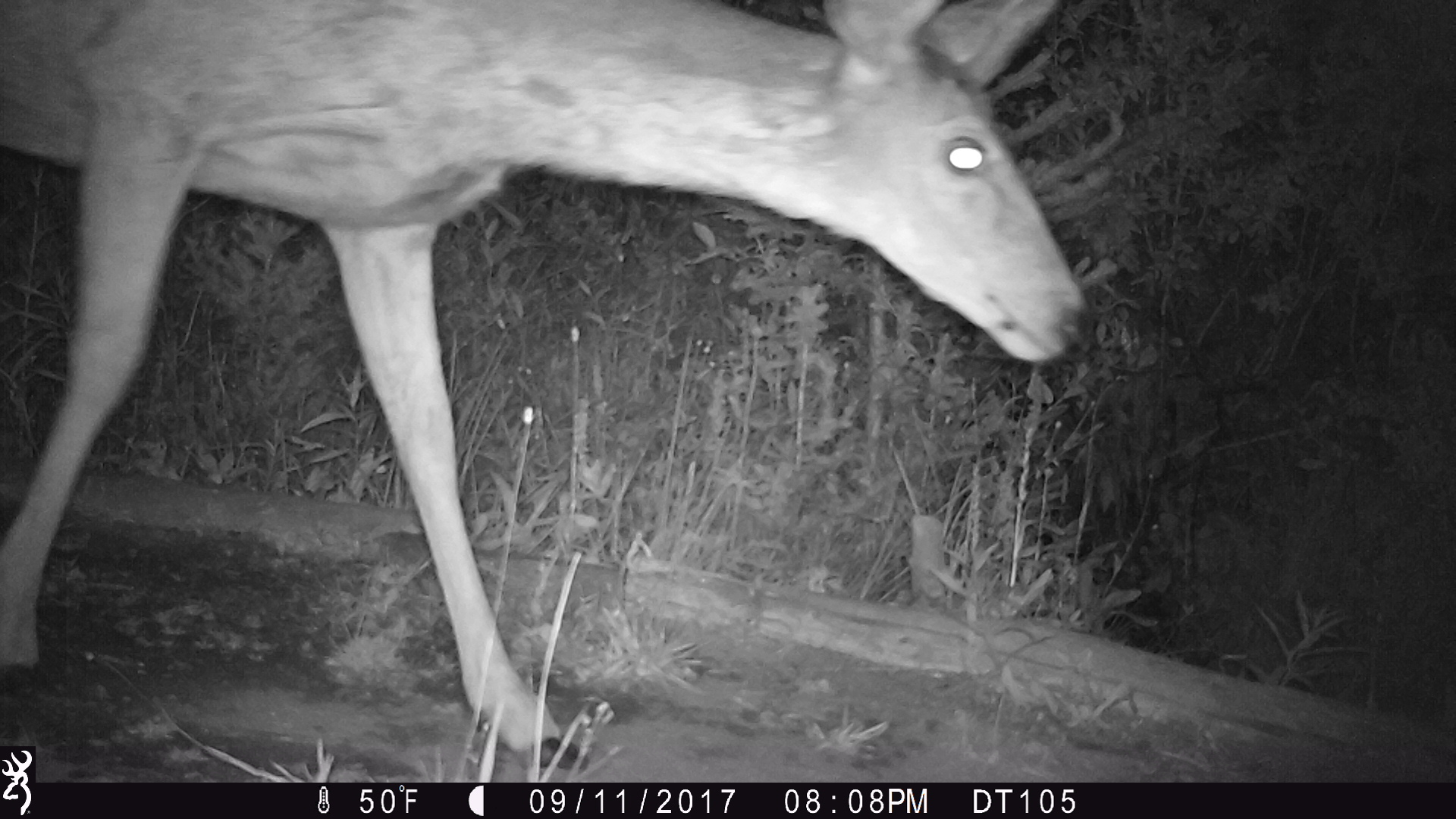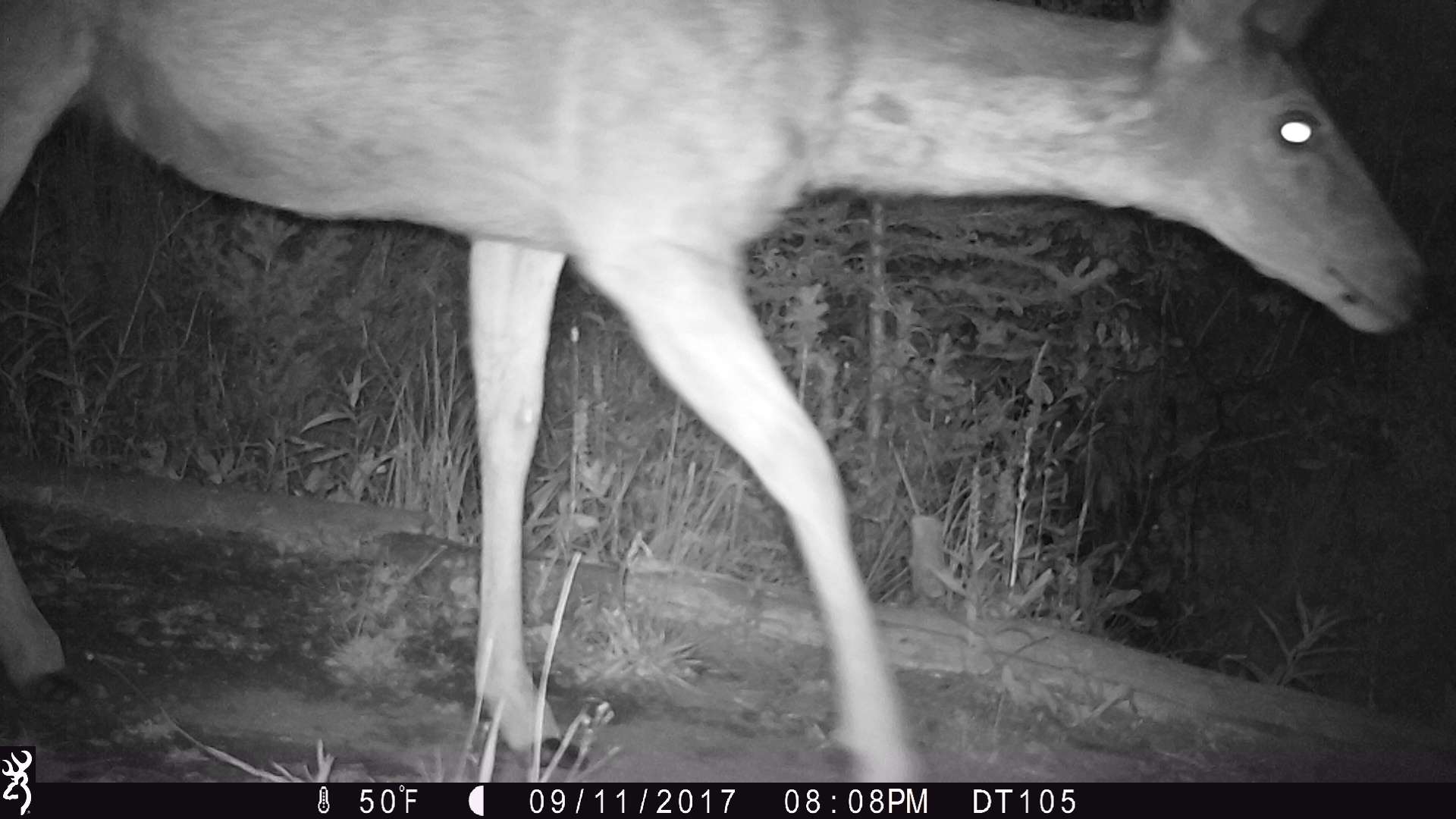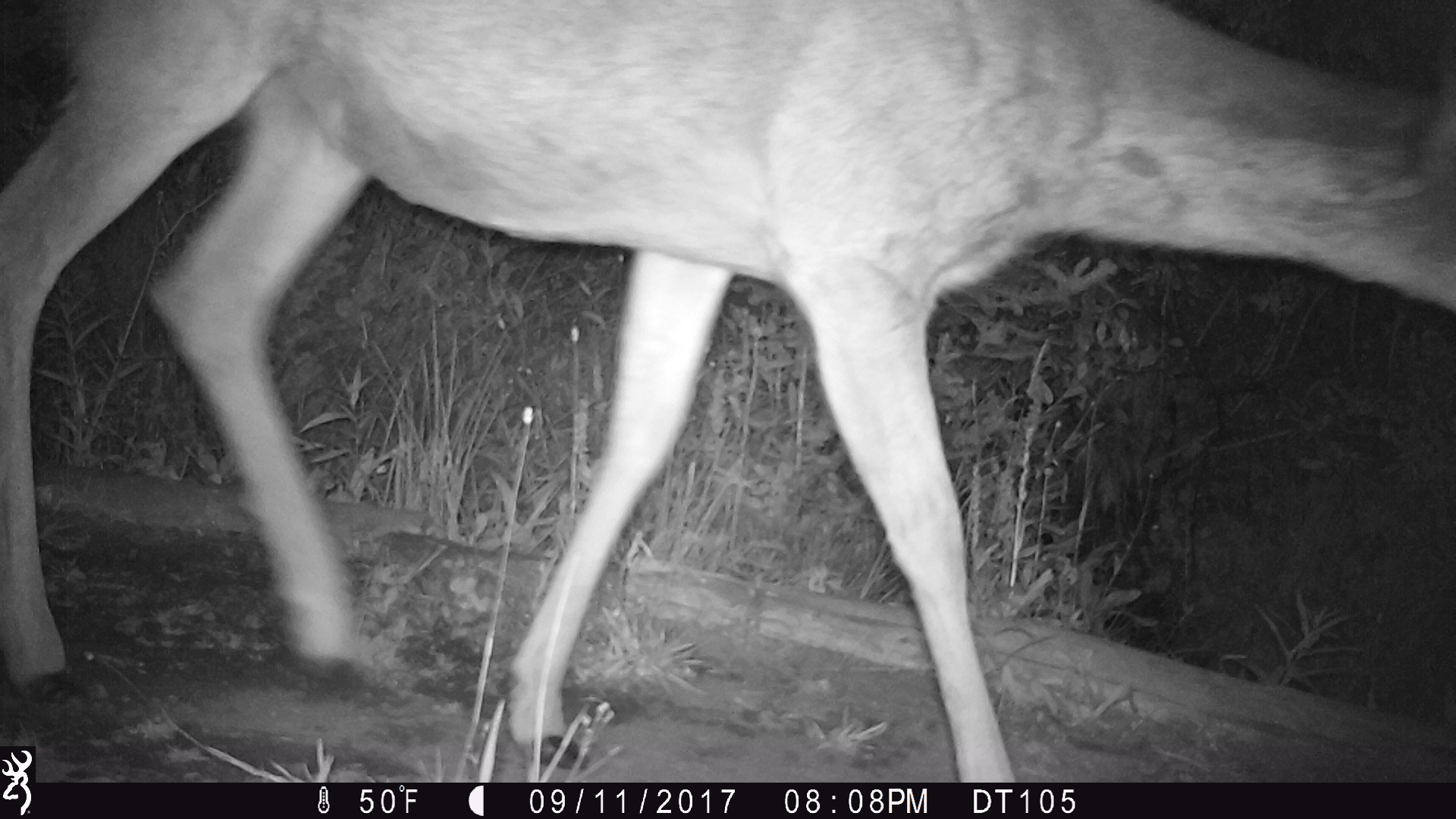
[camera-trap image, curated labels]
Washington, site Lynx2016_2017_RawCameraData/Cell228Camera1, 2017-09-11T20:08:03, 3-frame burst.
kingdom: Animalia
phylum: Chordata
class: Mammalia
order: Artiodactyla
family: Cervidae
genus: Odocoileus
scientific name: Odocoileus hemionus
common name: mule deer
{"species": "Odocoileus hemionus (mule deer)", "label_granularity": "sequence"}